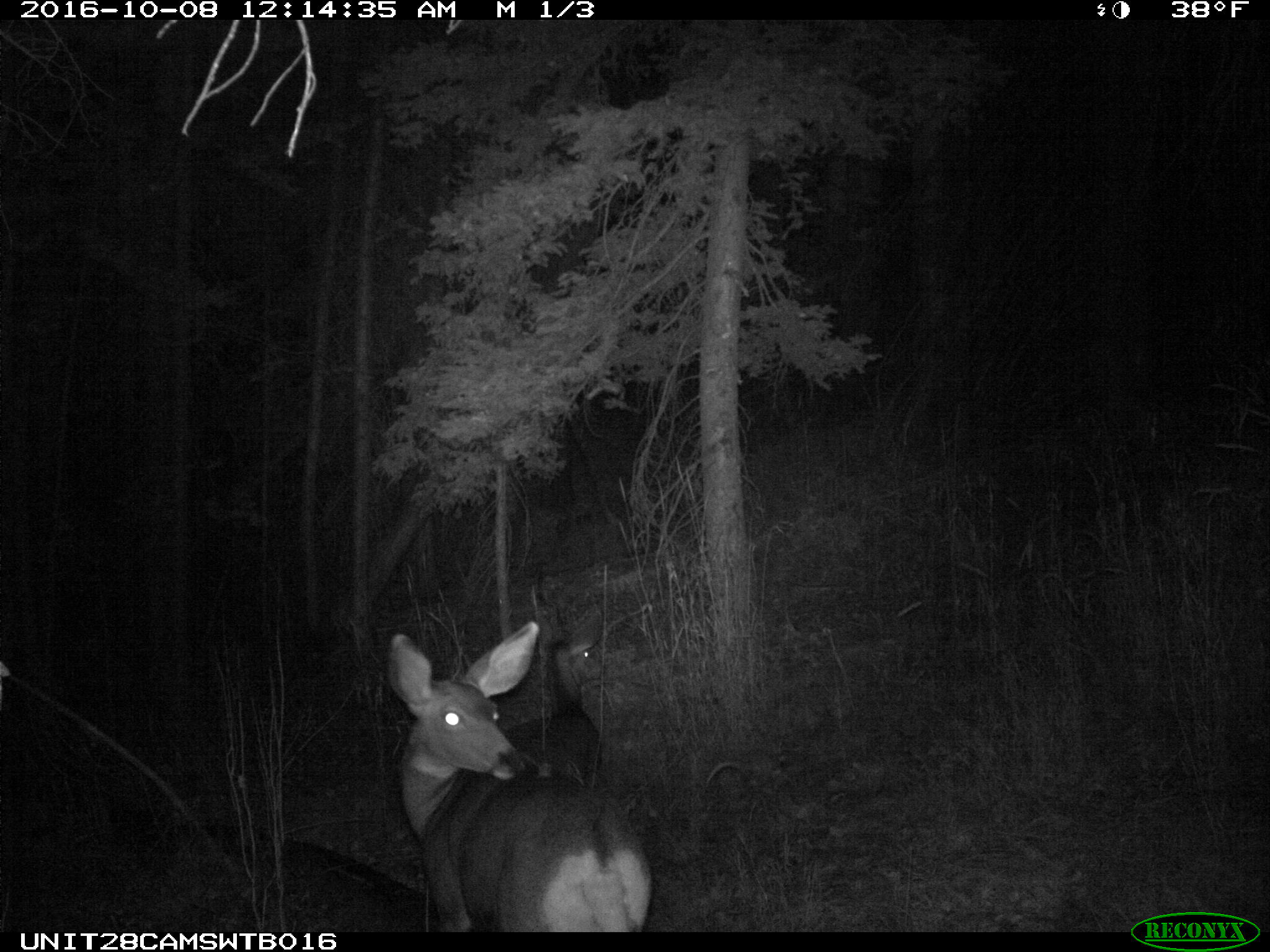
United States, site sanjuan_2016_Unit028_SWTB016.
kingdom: Animalia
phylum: Chordata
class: Mammalia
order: Artiodactyla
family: Cervidae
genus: Odocoileus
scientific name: Odocoileus hemionus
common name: mule deer